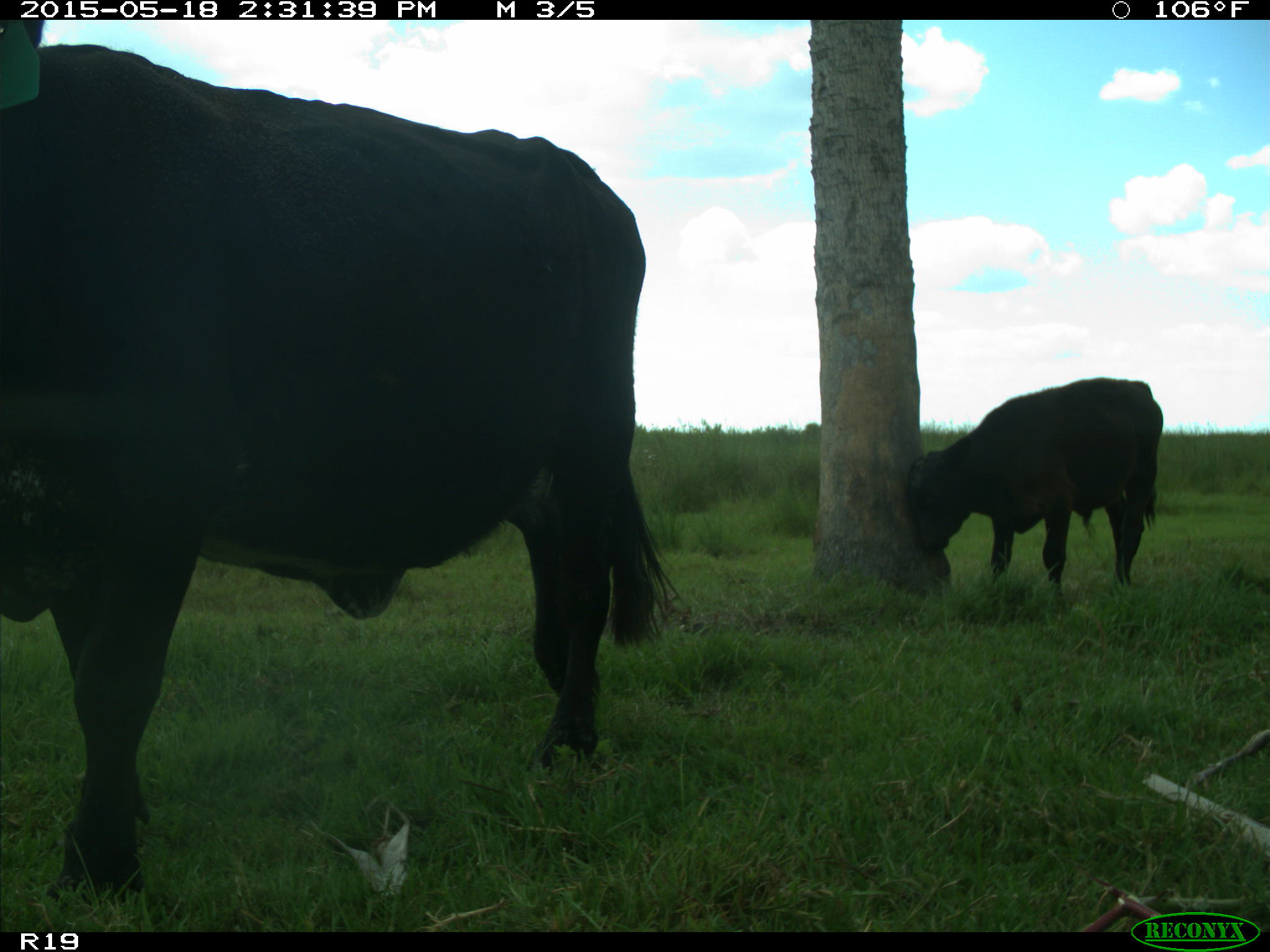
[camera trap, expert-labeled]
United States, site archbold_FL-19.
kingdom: Animalia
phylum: Chordata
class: Mammalia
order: Artiodactyla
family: Bovidae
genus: Bos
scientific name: Bos taurus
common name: domestic cow